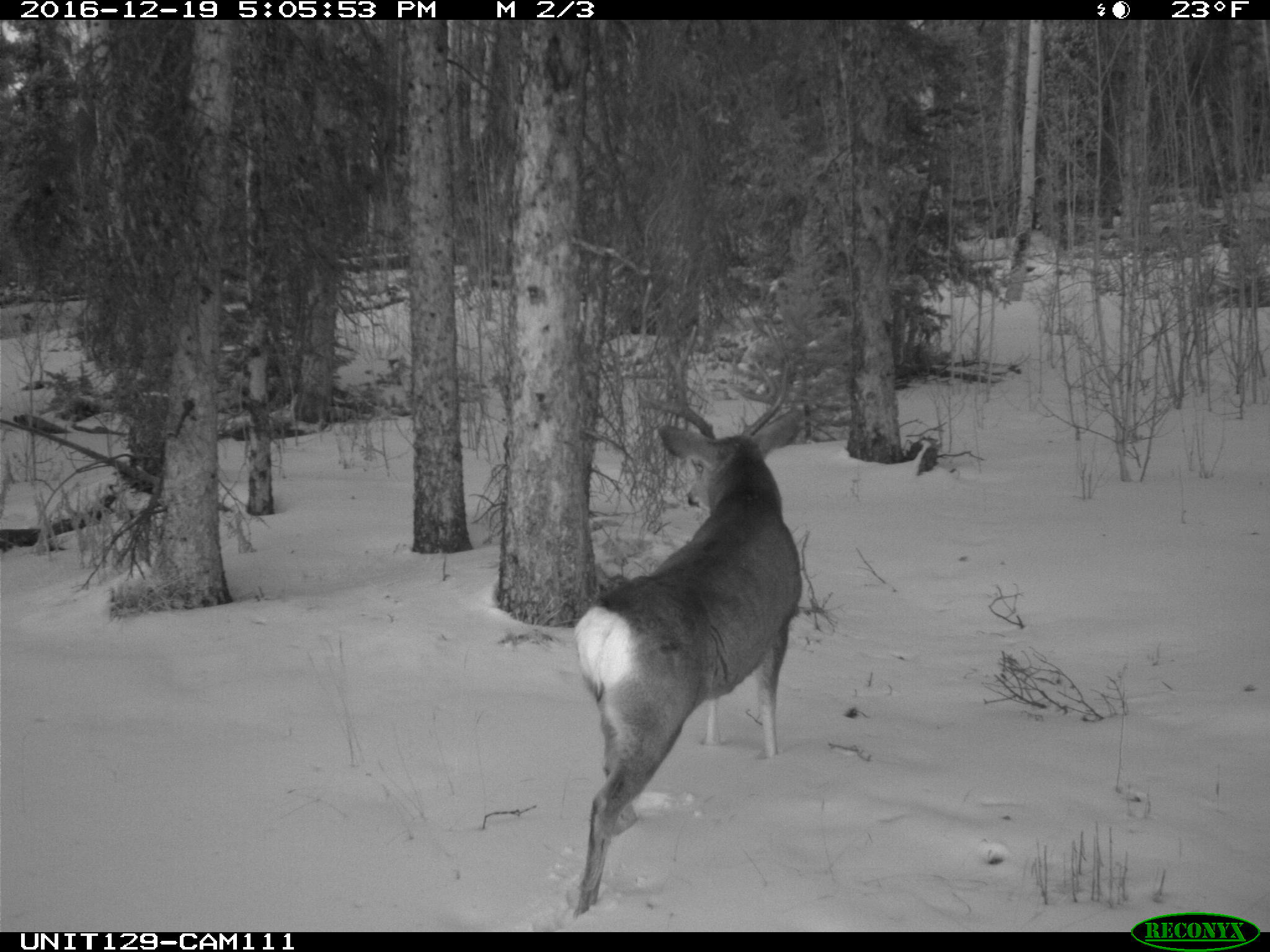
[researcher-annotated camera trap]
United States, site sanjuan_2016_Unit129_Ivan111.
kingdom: Animalia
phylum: Chordata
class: Mammalia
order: Artiodactyla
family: Cervidae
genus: Odocoileus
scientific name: Odocoileus hemionus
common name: mule deer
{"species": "Odocoileus hemionus (mule deer)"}